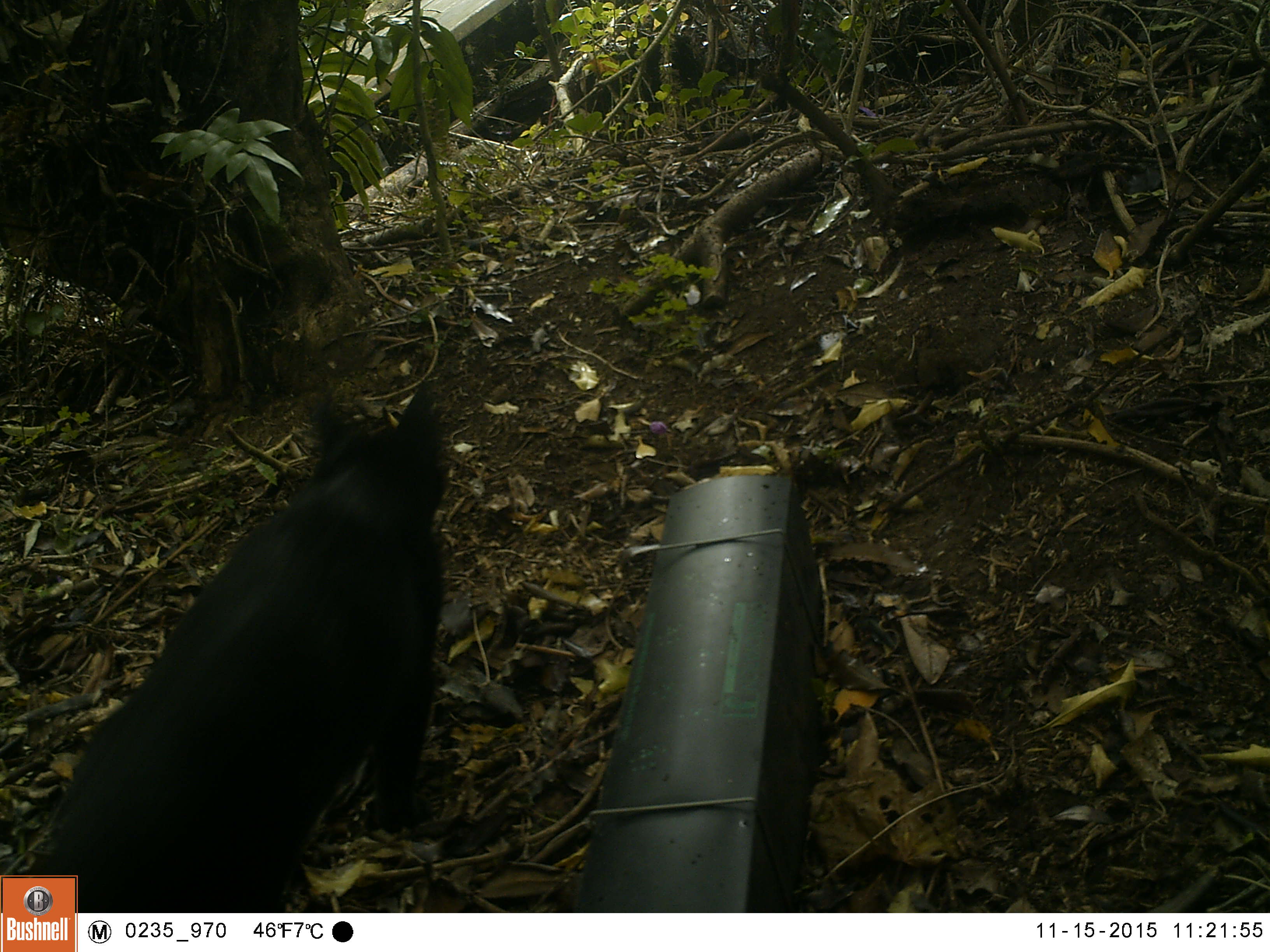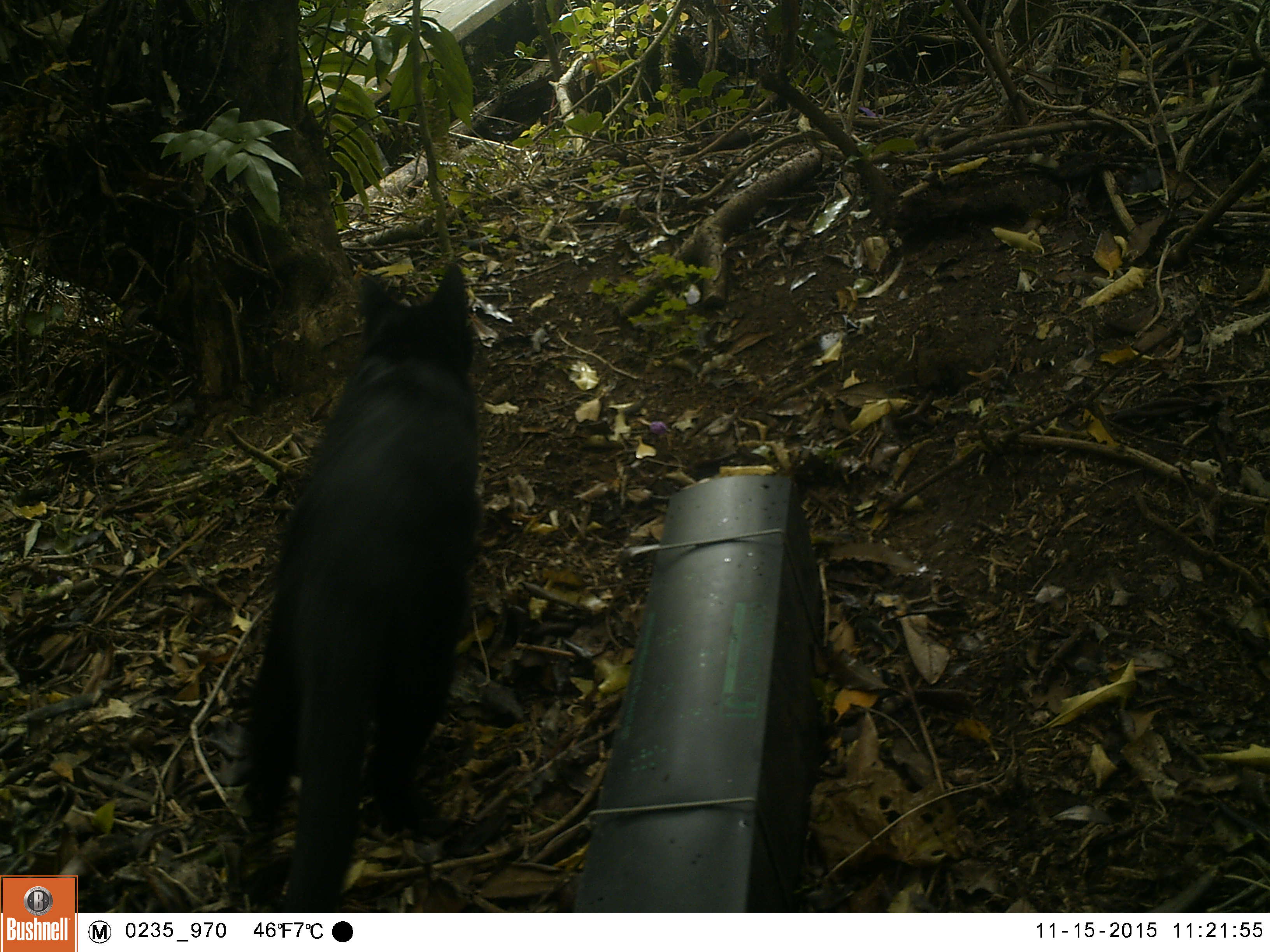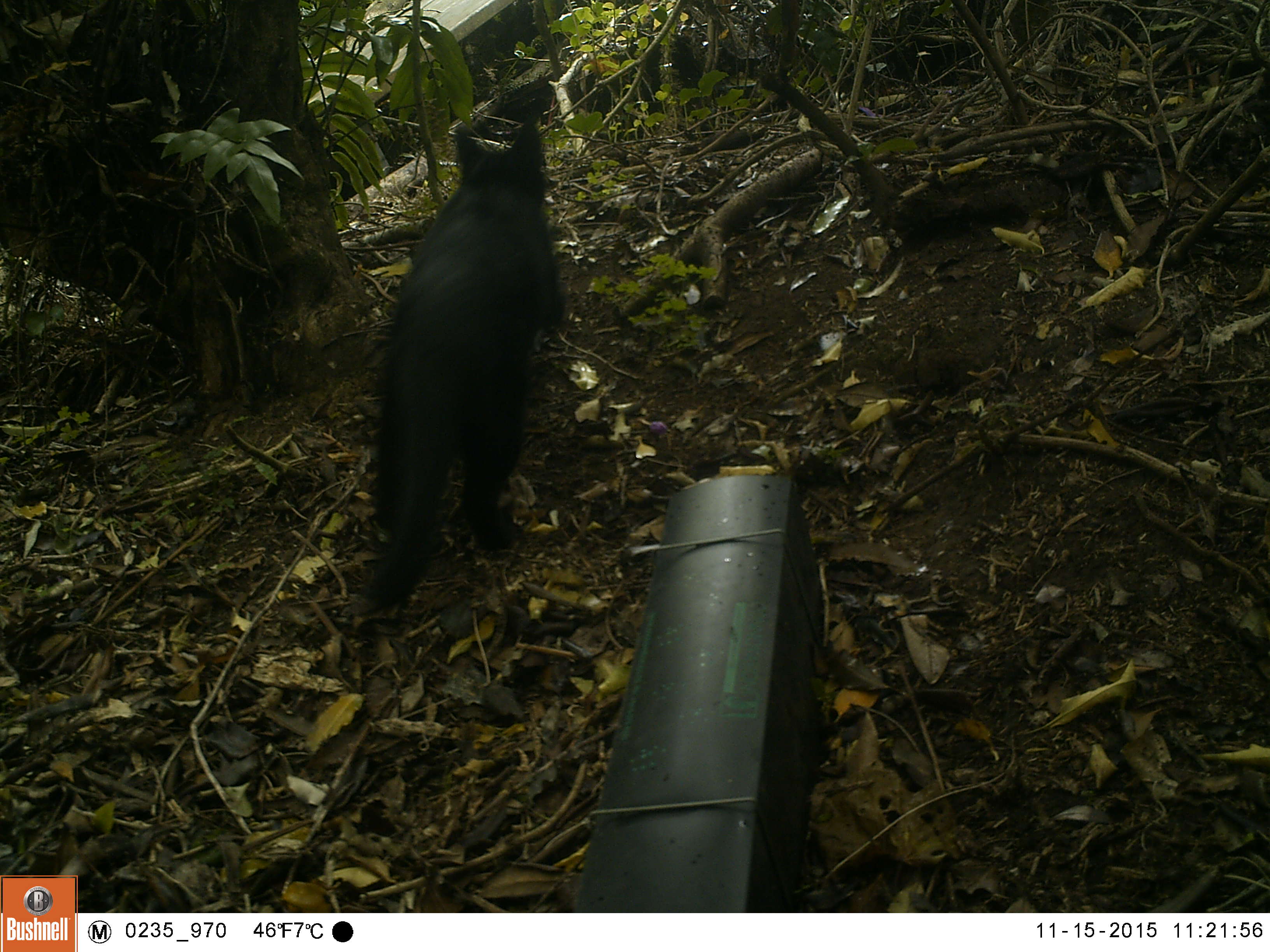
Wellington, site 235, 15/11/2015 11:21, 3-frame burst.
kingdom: Animalia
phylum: Chordata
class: Mammalia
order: Carnivora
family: Felidae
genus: Felis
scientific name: Felis catus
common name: cat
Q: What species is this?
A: Cat (Felis catus).